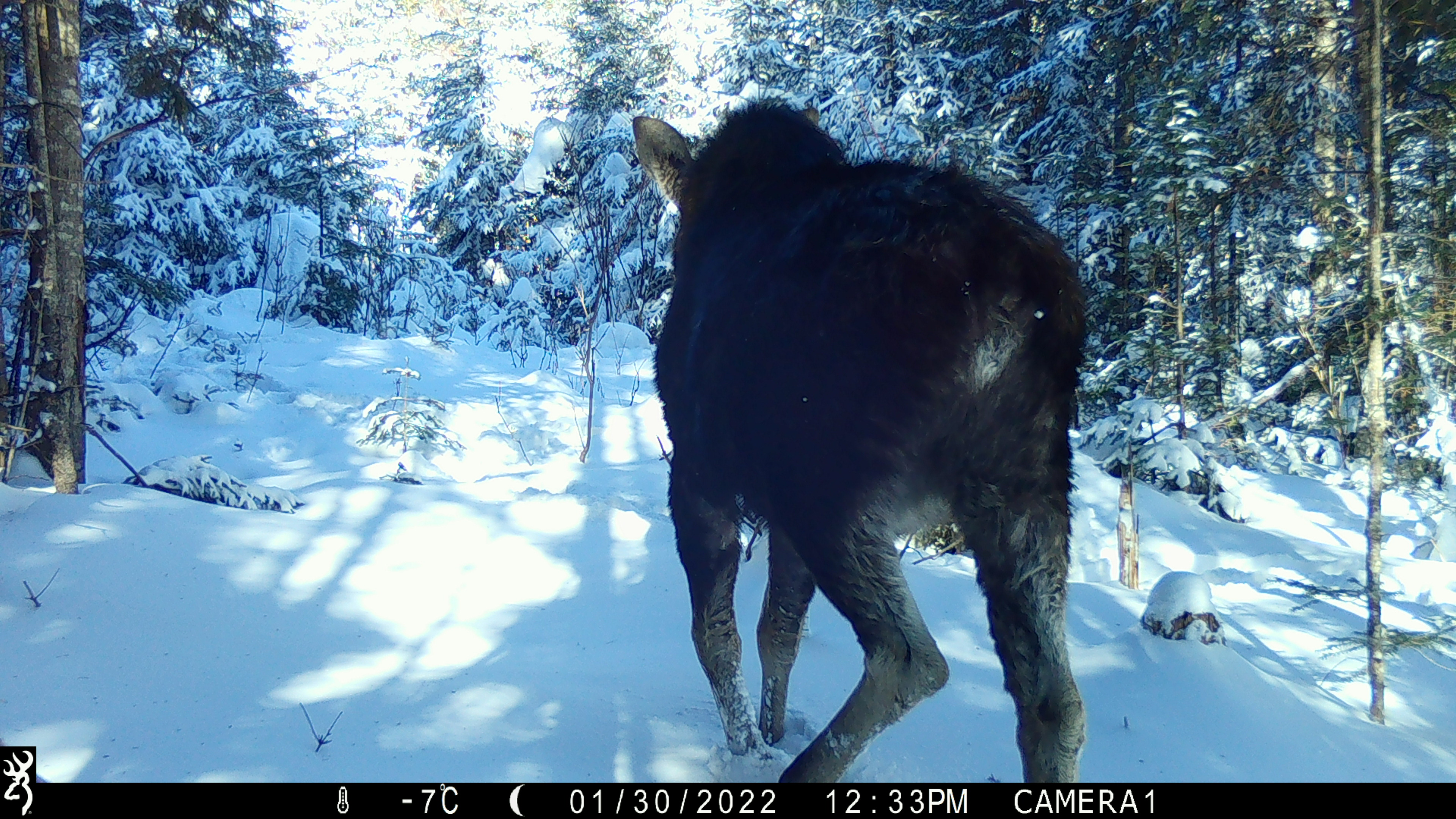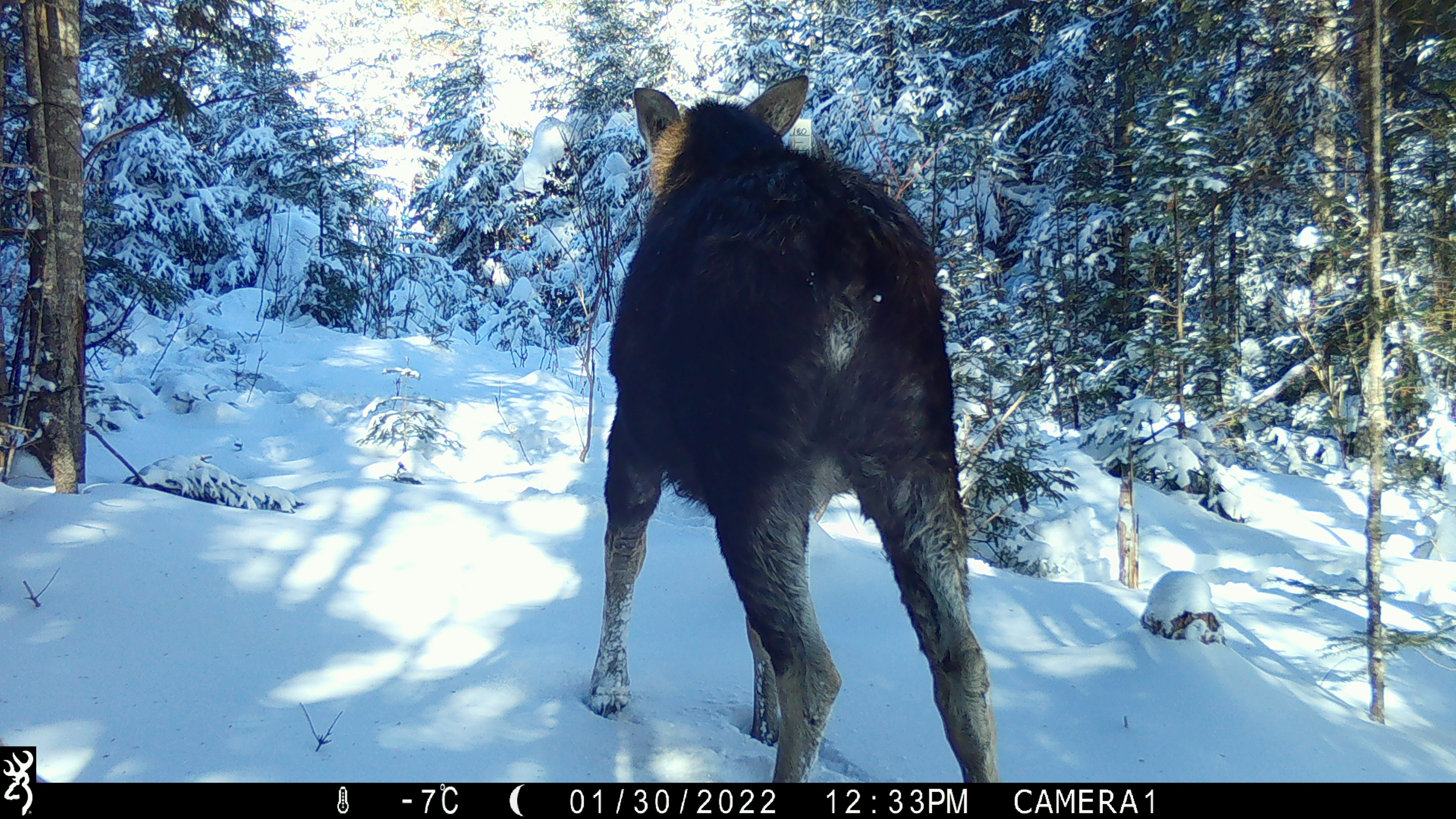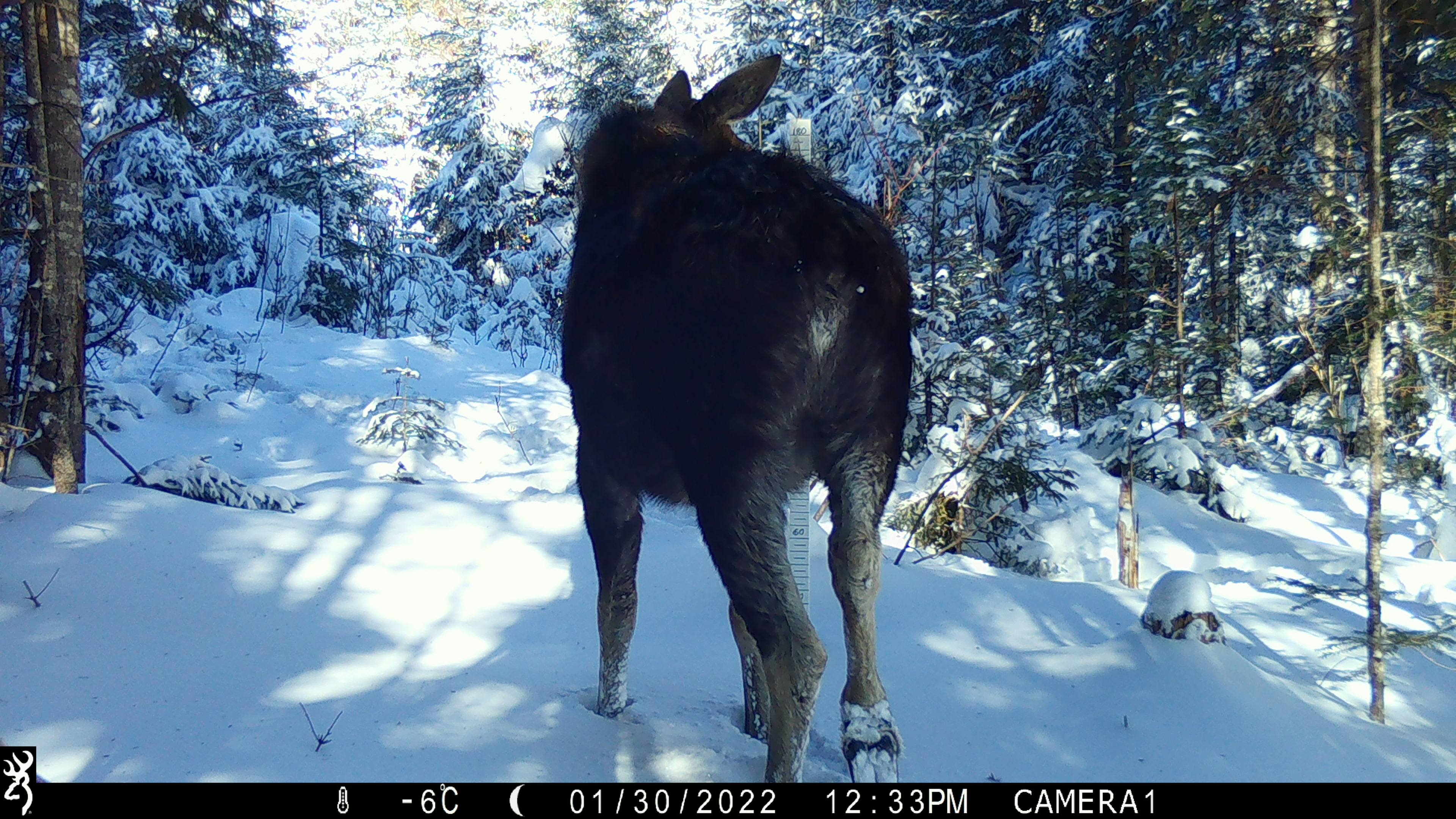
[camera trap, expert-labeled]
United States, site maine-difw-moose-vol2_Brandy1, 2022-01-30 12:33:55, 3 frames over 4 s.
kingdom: Animalia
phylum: Chordata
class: Mammalia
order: Artiodactyla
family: Cervidae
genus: Alces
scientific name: Alces alces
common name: moose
Moose (Alces alces).